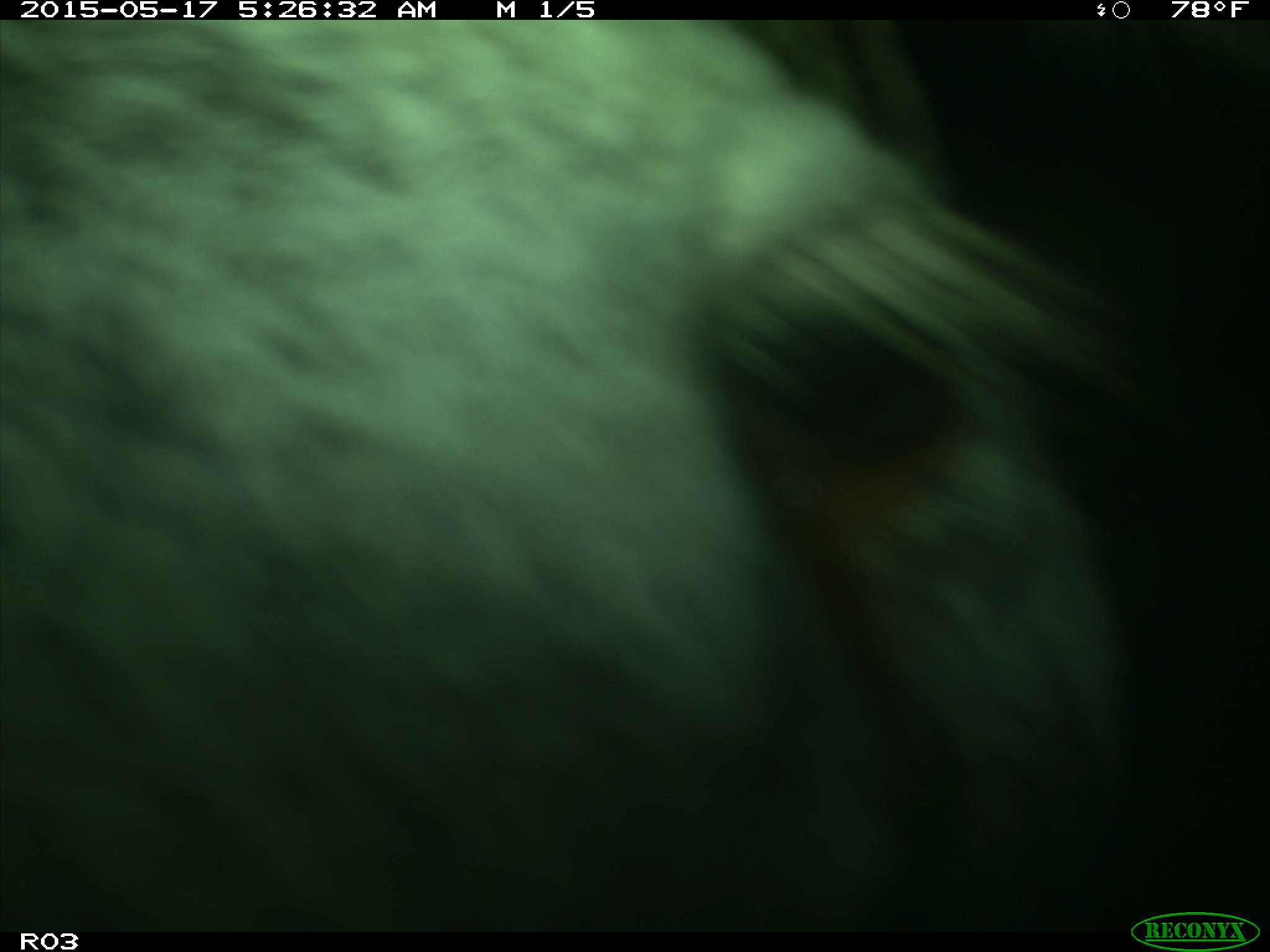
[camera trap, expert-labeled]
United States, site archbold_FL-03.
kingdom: Animalia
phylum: Chordata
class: Mammalia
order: Artiodactyla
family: Bovidae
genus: Bos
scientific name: Bos taurus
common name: domestic cow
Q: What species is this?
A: Bos taurus (domestic cow).